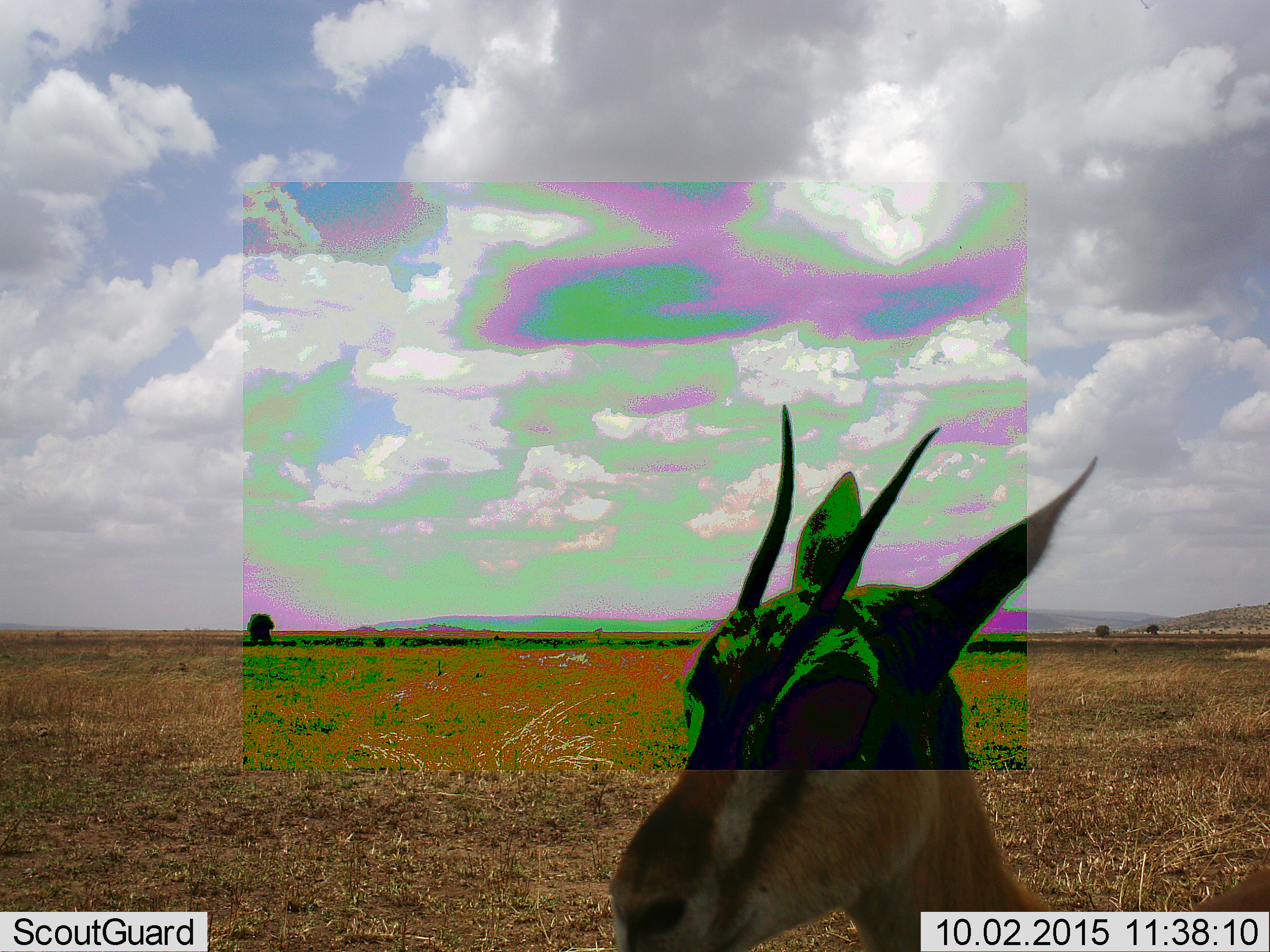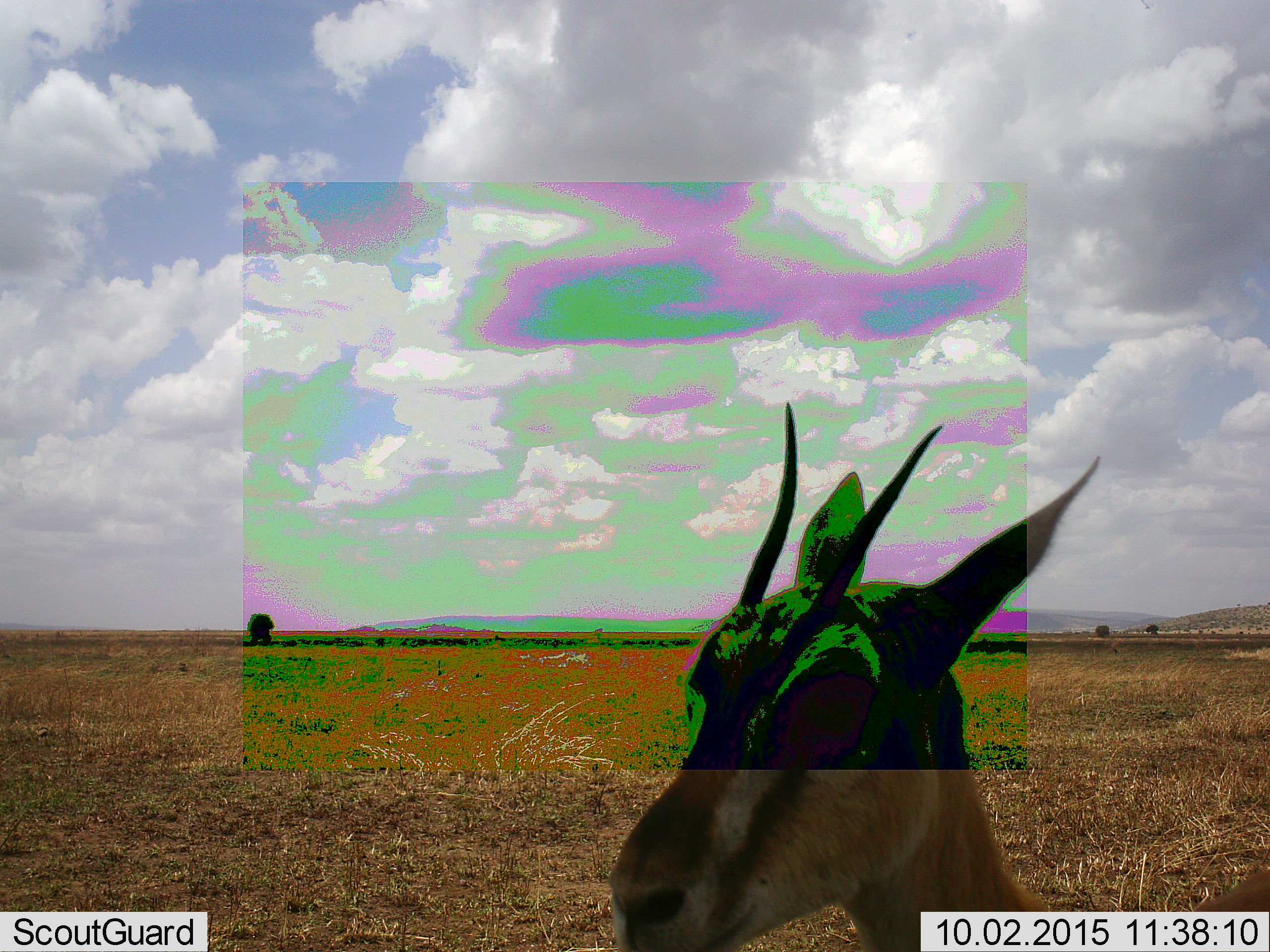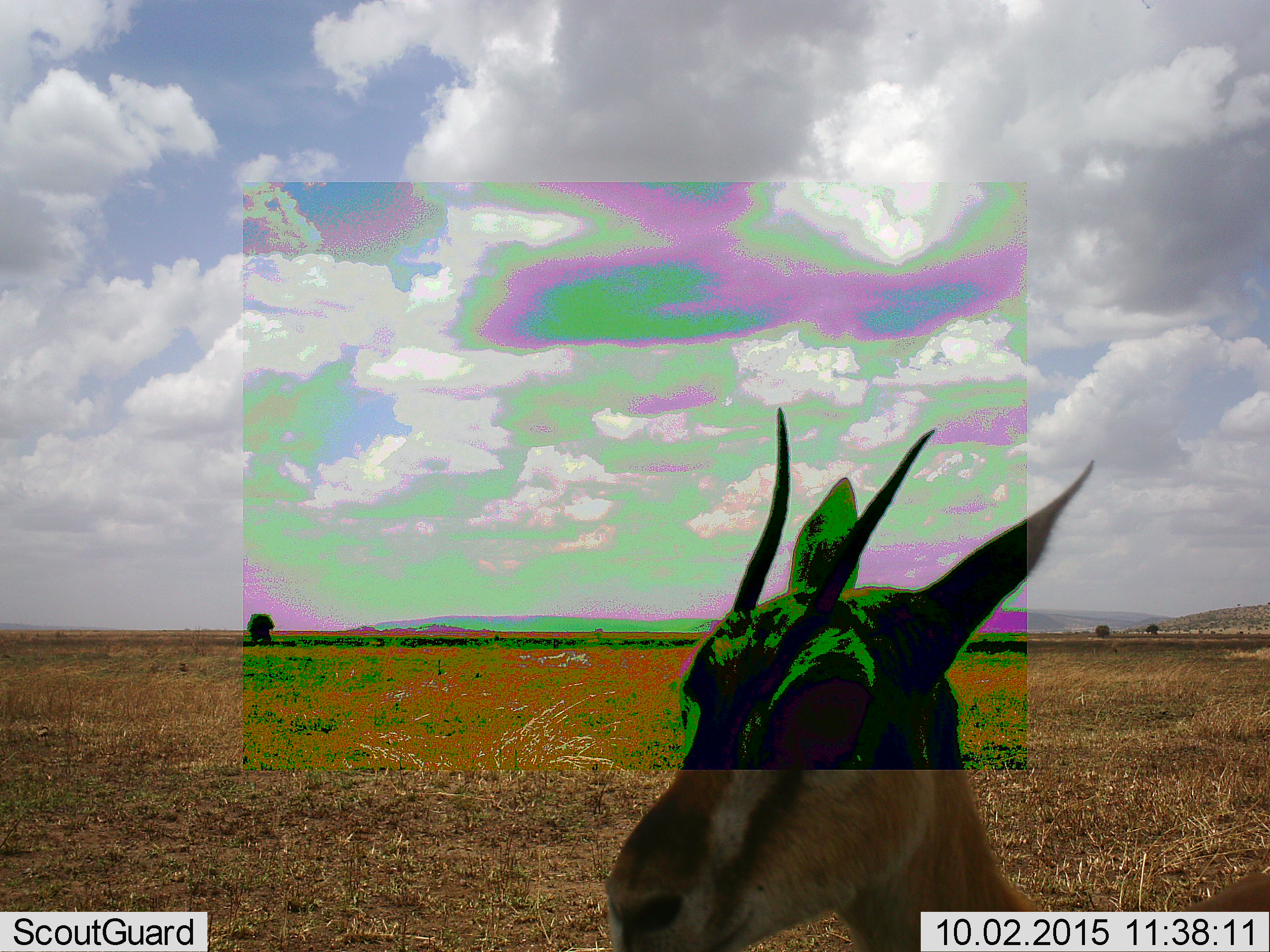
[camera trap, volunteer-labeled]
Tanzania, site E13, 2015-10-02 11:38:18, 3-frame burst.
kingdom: Animalia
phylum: Chordata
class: Mammalia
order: Artiodactyla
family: Bovidae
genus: Eudorcas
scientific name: Eudorcas thomsonii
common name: thomson's gazelle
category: gazellethomsons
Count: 1.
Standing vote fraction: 94%.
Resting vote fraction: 0%.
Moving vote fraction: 12%.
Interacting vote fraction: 0%.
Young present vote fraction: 0%.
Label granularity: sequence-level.